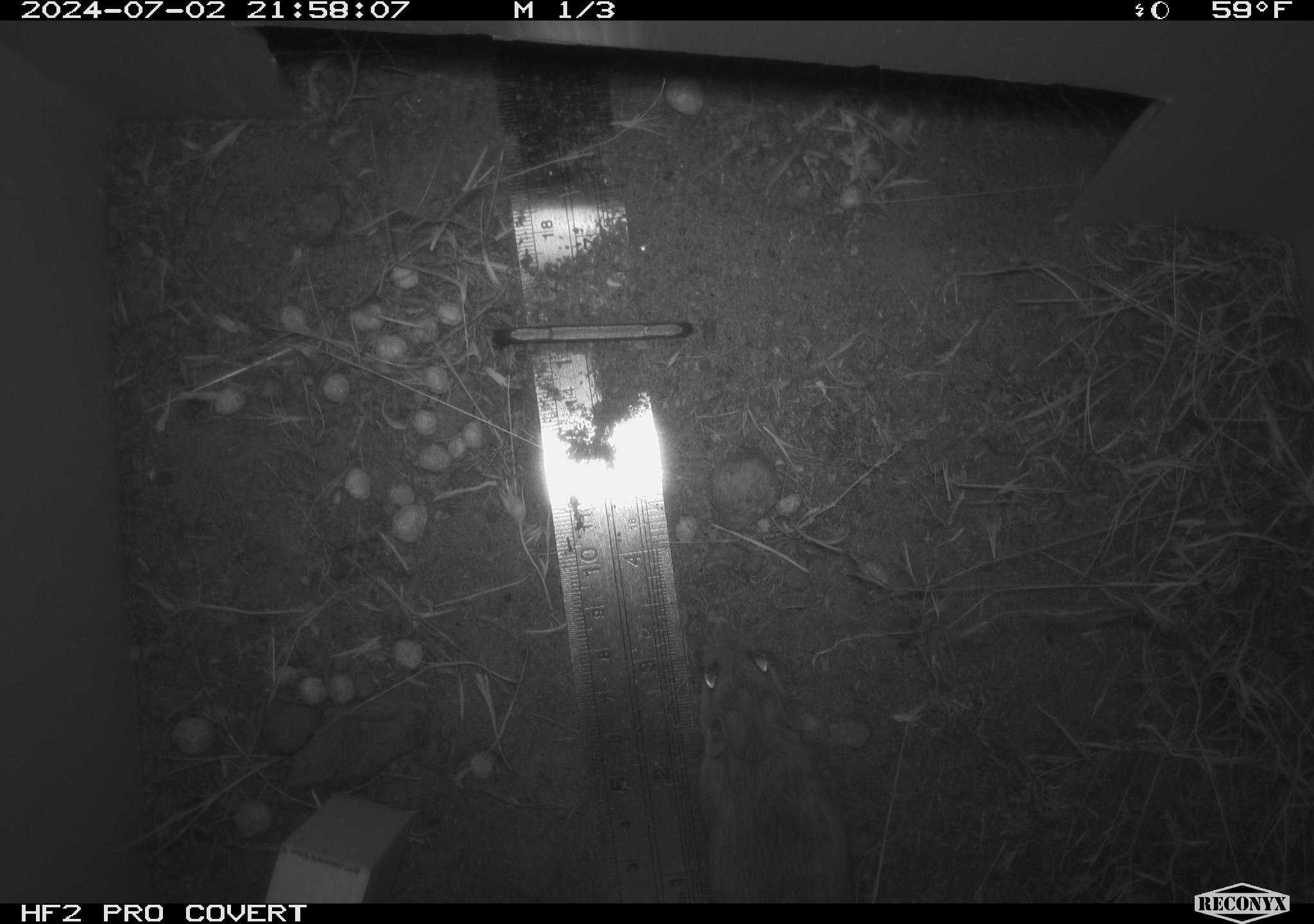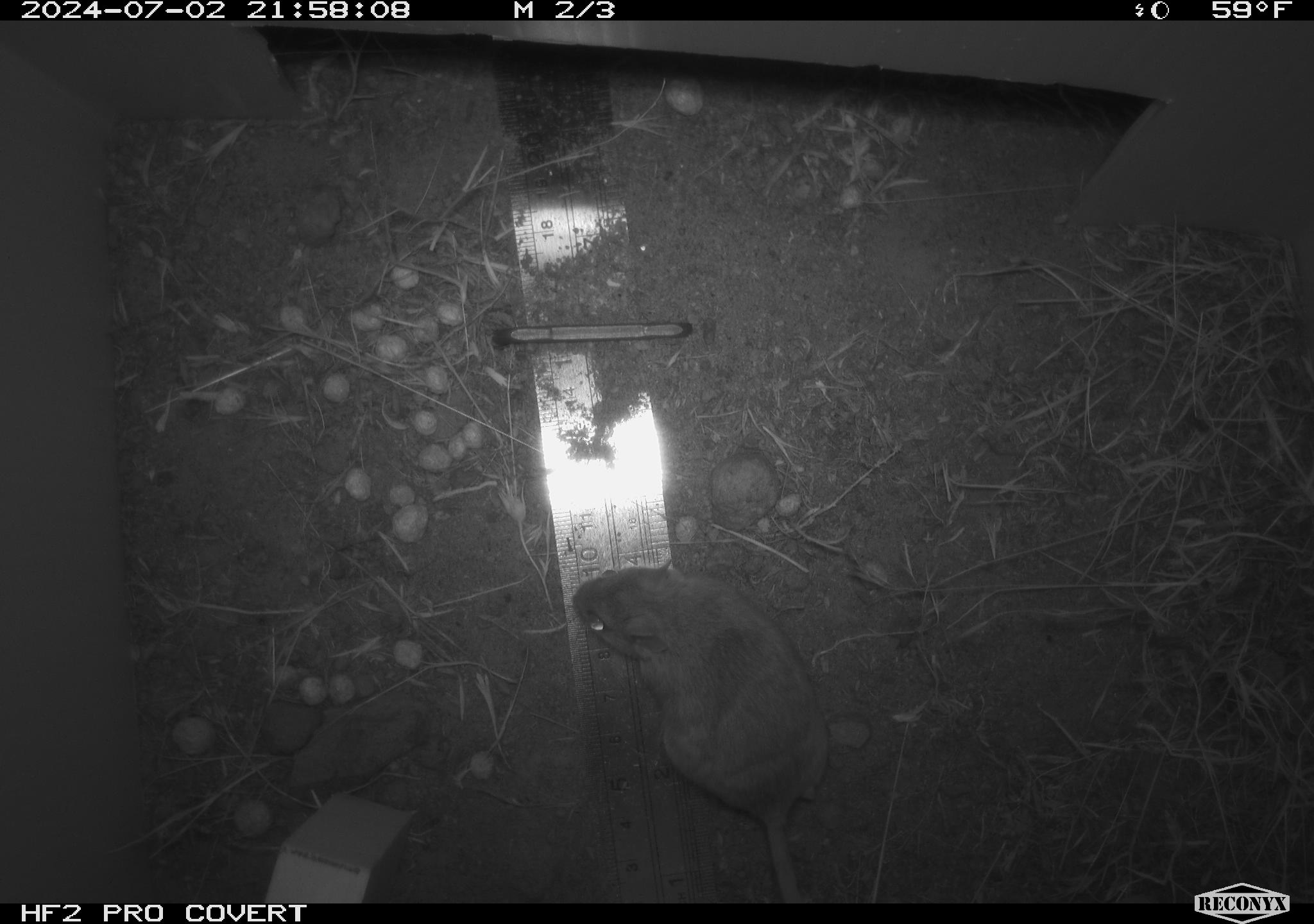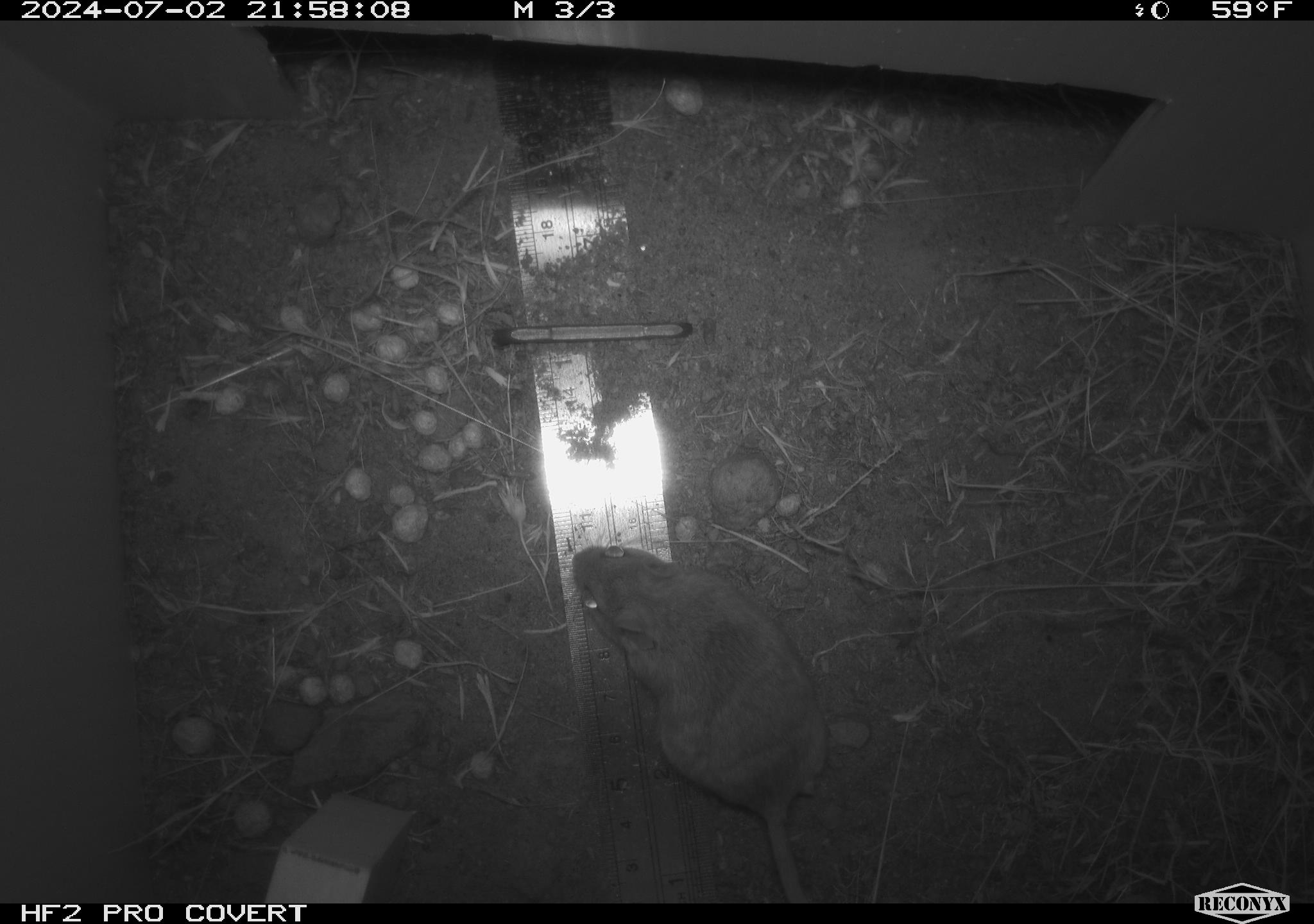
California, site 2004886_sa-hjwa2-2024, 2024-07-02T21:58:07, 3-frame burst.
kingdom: Animalia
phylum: Chordata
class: Mammalia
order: Rodentia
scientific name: Rodentia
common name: rodent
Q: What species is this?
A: Rodent (Rodentia).